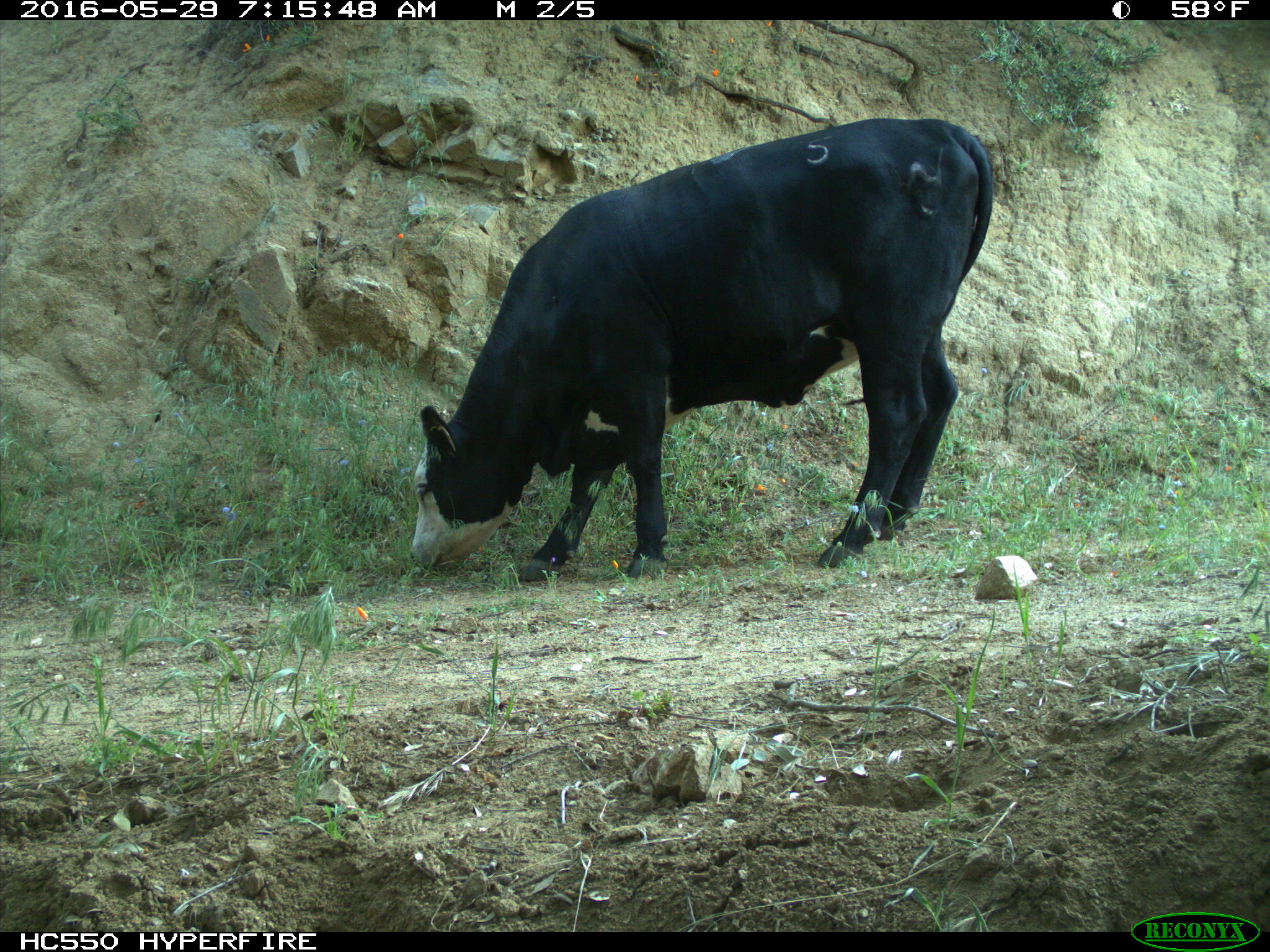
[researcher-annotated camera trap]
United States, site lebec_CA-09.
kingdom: Animalia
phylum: Chordata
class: Mammalia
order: Artiodactyla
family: Bovidae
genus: Bos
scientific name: Bos taurus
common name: domestic cow